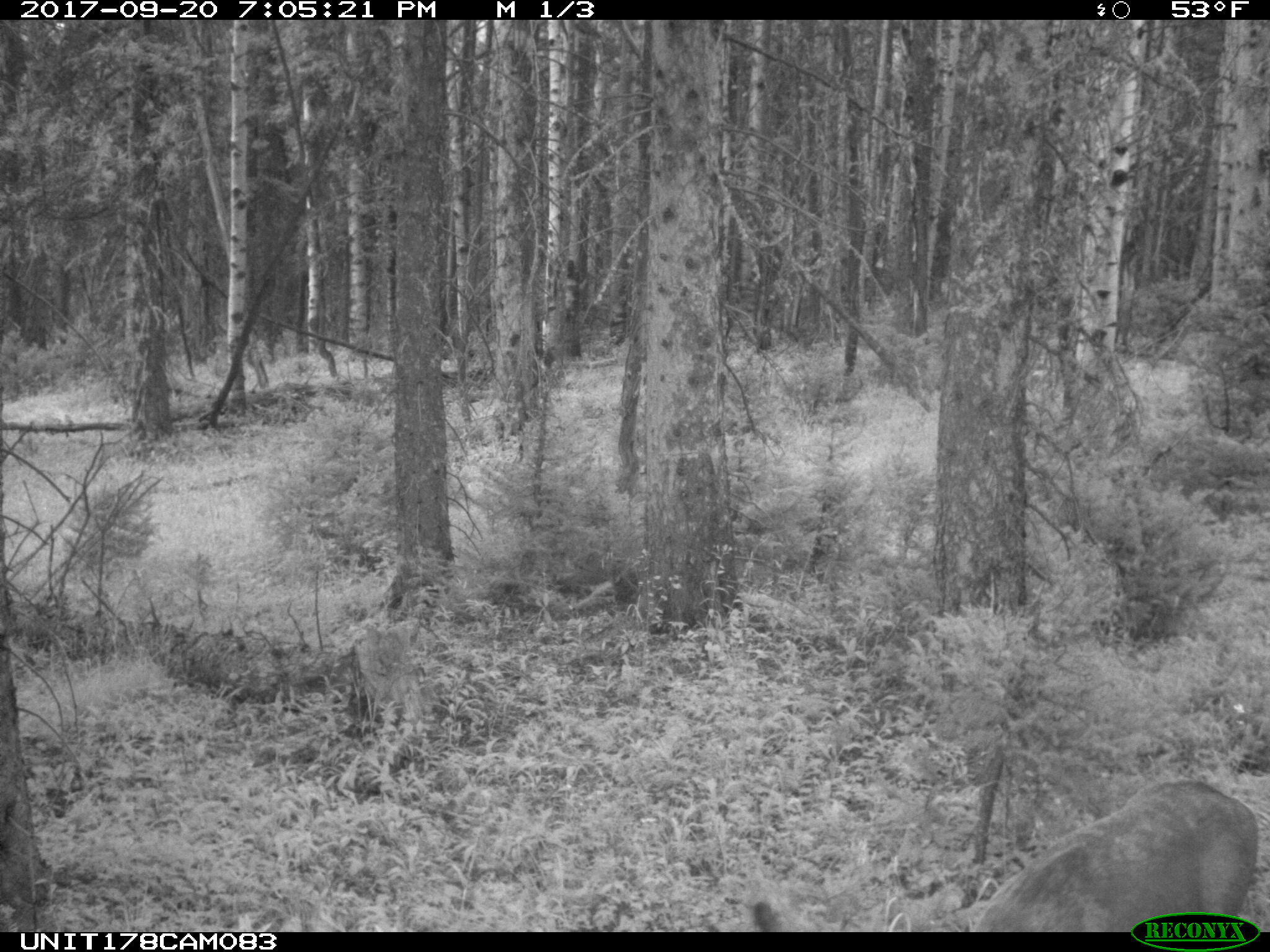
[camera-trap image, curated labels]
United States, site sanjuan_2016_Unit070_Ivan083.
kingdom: Animalia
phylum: Chordata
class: Mammalia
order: Artiodactyla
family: Cervidae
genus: Odocoileus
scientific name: Odocoileus hemionus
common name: mule deer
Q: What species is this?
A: Odocoileus hemionus (mule deer).